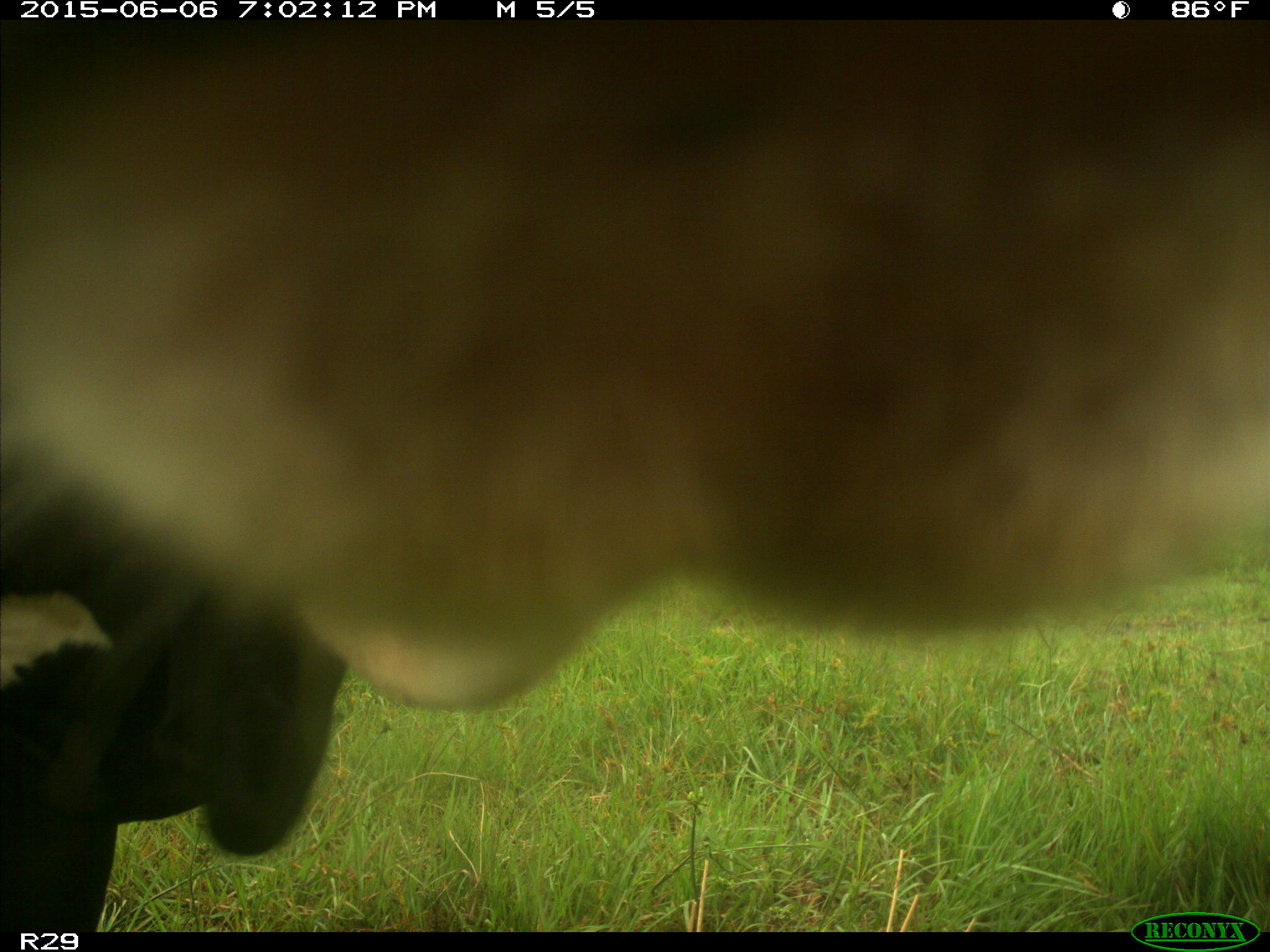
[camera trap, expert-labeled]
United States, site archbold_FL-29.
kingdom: Animalia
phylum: Chordata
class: Mammalia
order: Artiodactyla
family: Bovidae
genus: Bos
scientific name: Bos taurus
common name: domestic cow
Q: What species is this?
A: Bos taurus (domestic cow).